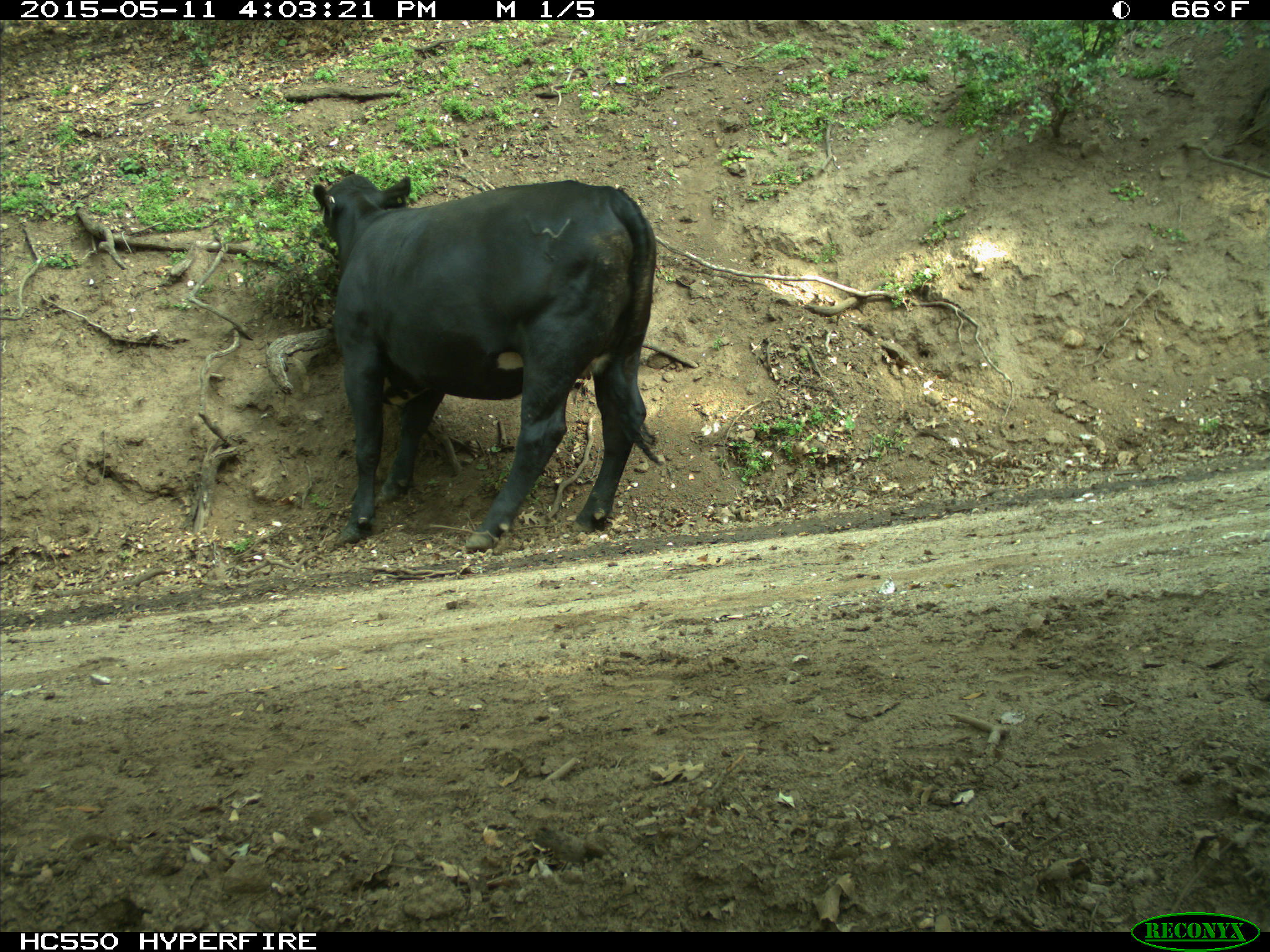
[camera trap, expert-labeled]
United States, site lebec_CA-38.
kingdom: Animalia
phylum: Chordata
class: Mammalia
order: Artiodactyla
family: Bovidae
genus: Bos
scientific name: Bos taurus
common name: domestic cow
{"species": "Bos taurus (domestic cow)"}